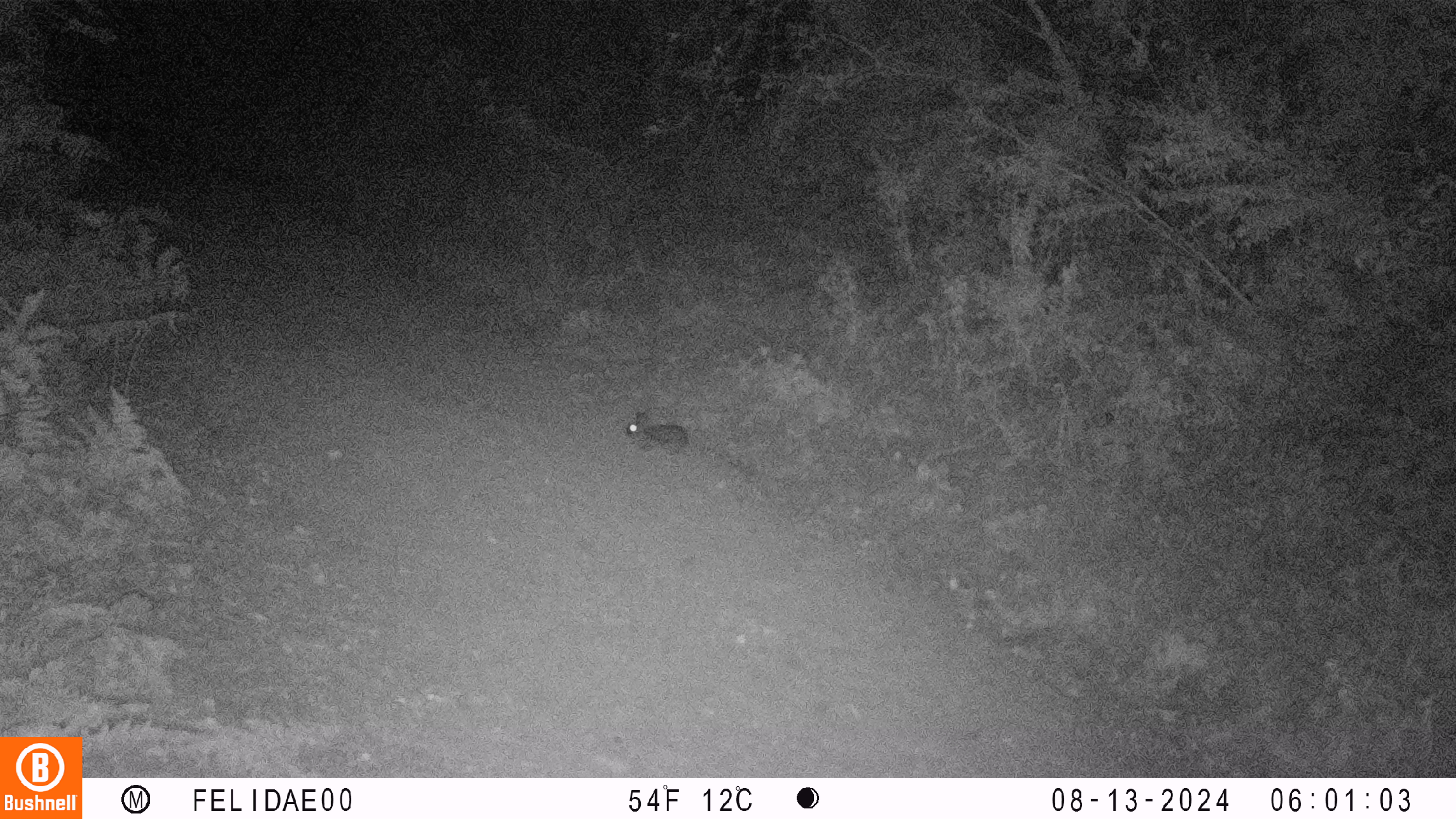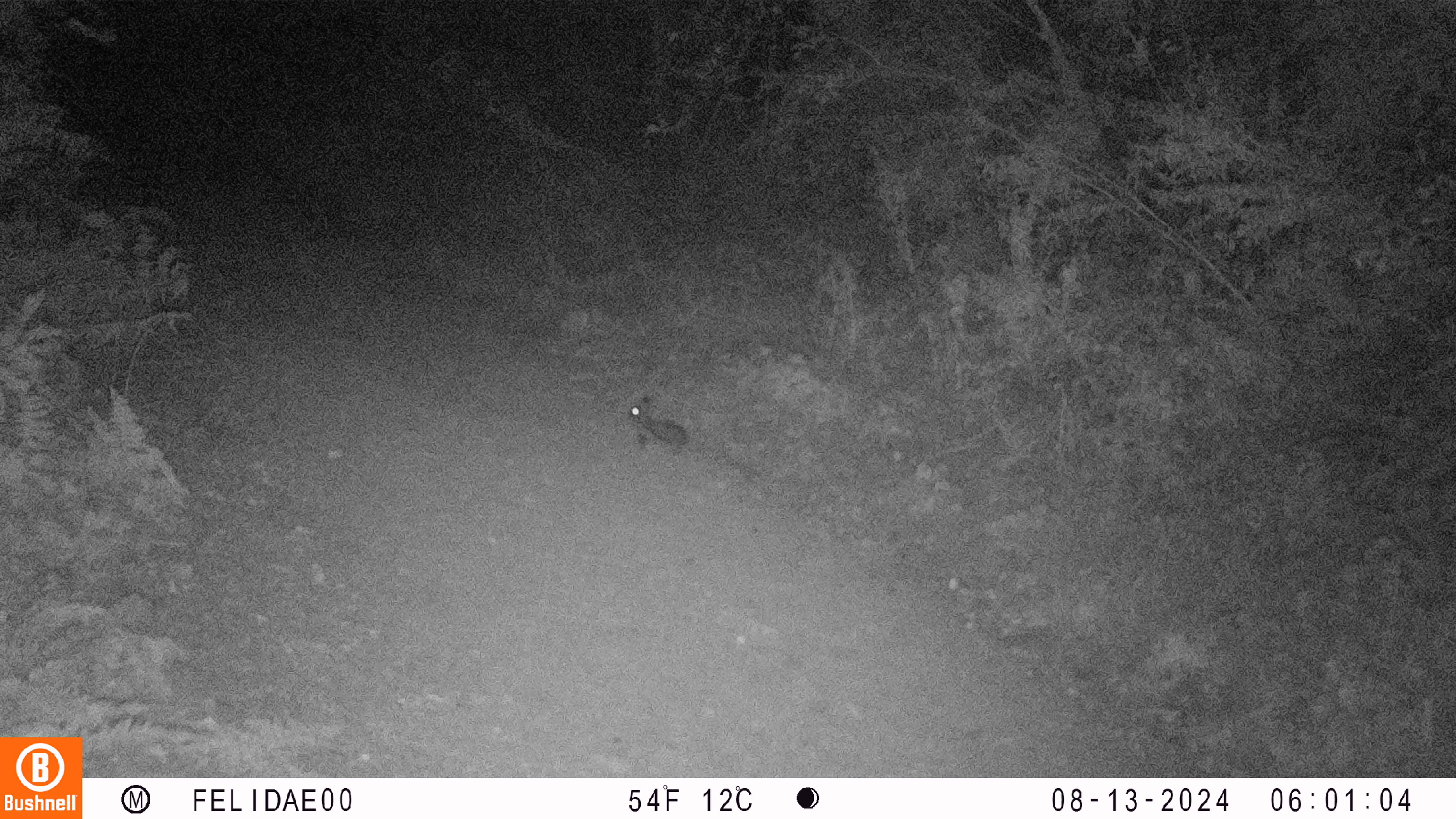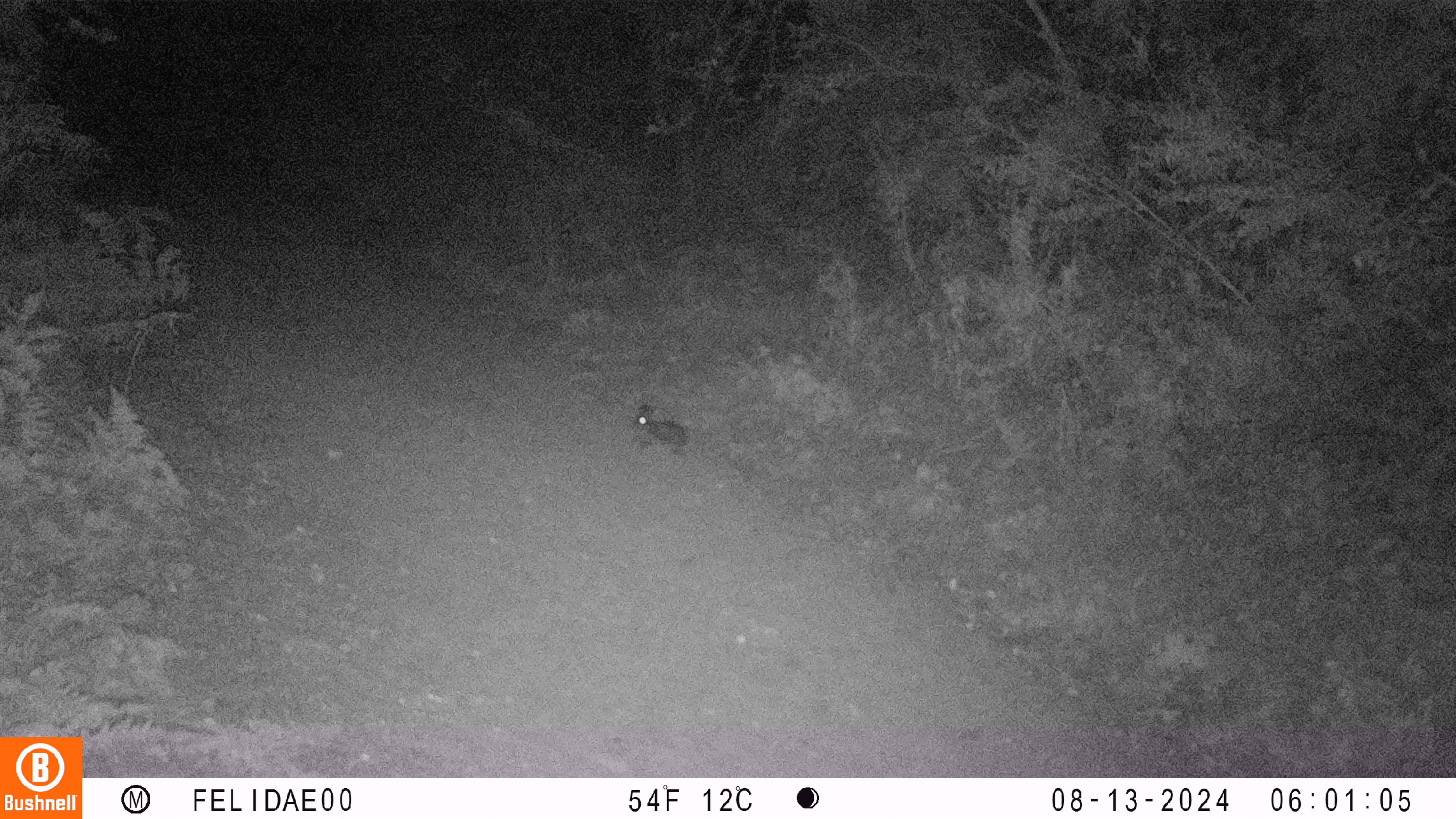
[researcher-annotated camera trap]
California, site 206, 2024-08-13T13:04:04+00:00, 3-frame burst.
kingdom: Animalia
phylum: Chordata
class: Mammalia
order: Lagomorpha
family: Leporidae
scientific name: Leporidae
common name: rabbit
Rabbit (Leporidae).